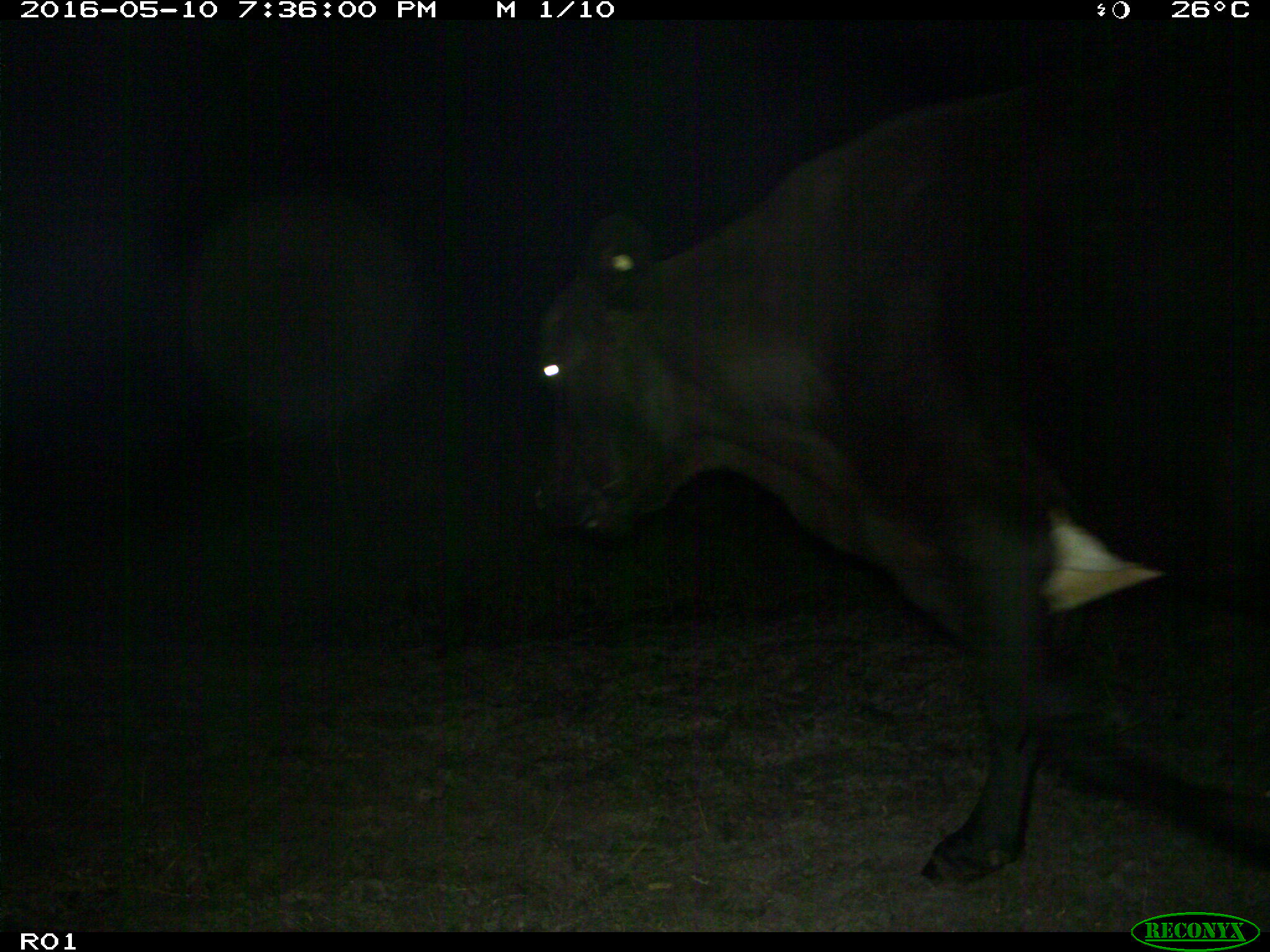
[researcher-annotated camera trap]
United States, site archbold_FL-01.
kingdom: Animalia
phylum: Chordata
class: Mammalia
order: Artiodactyla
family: Bovidae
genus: Bos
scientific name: Bos taurus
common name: domestic cow